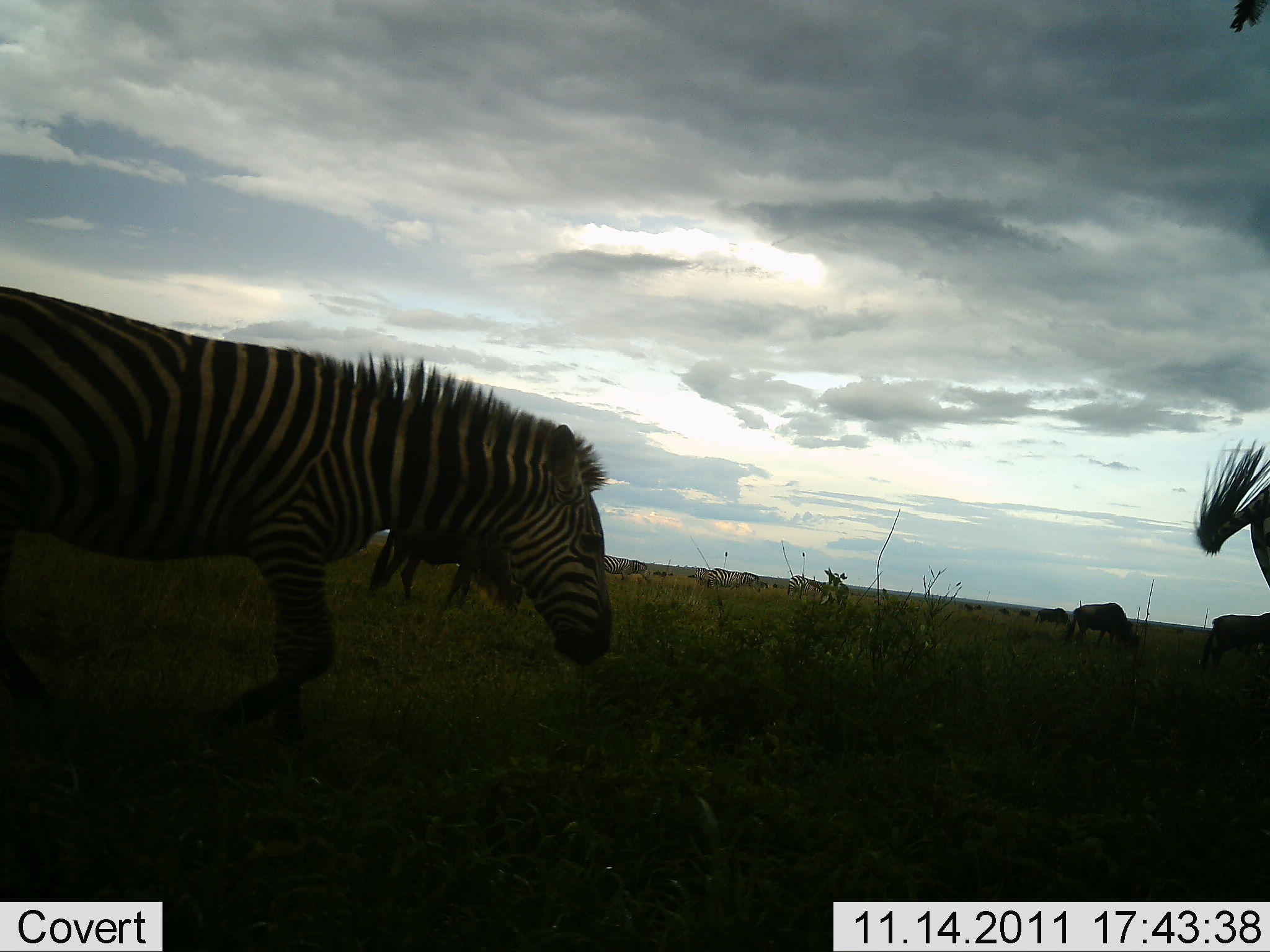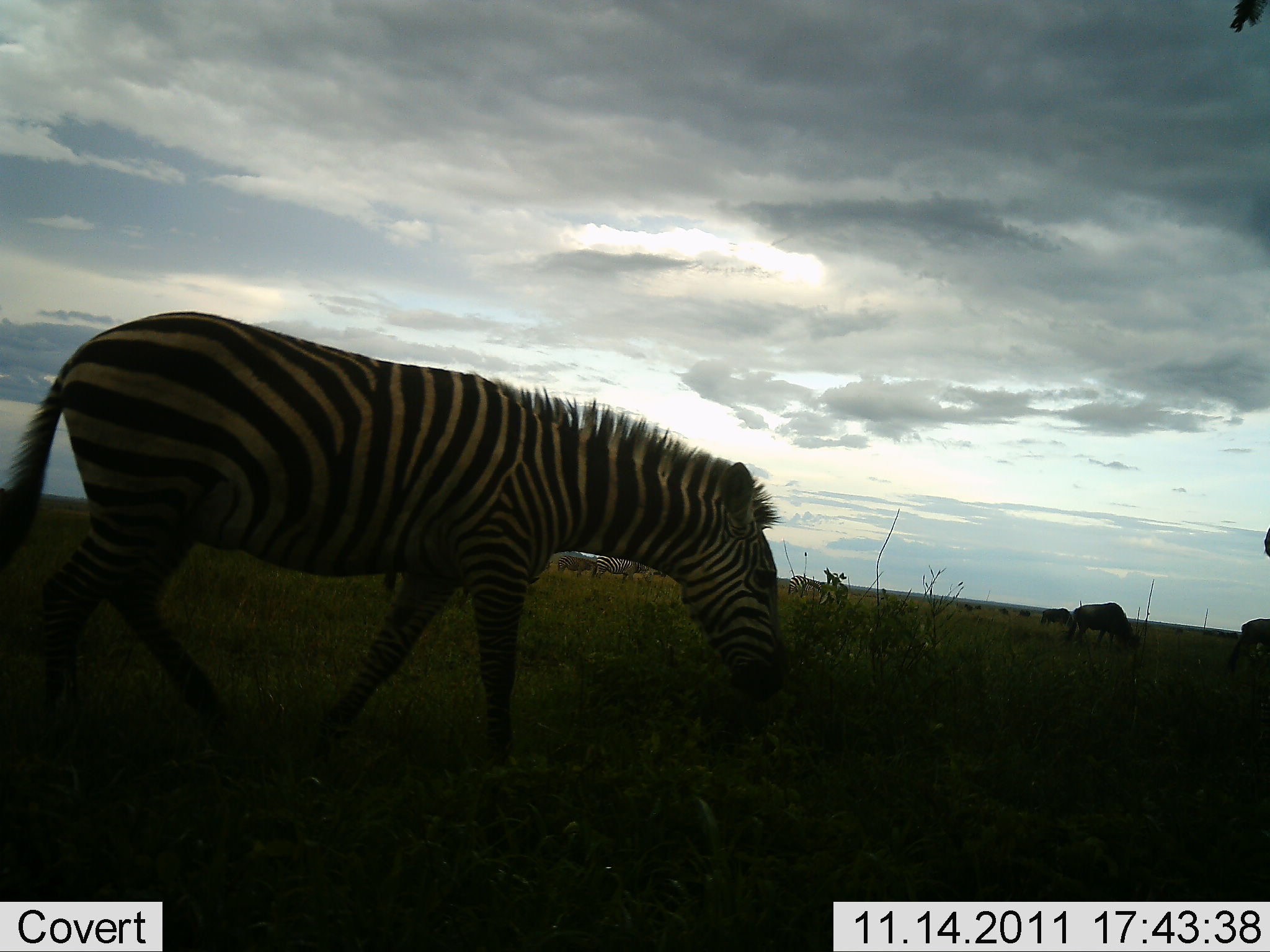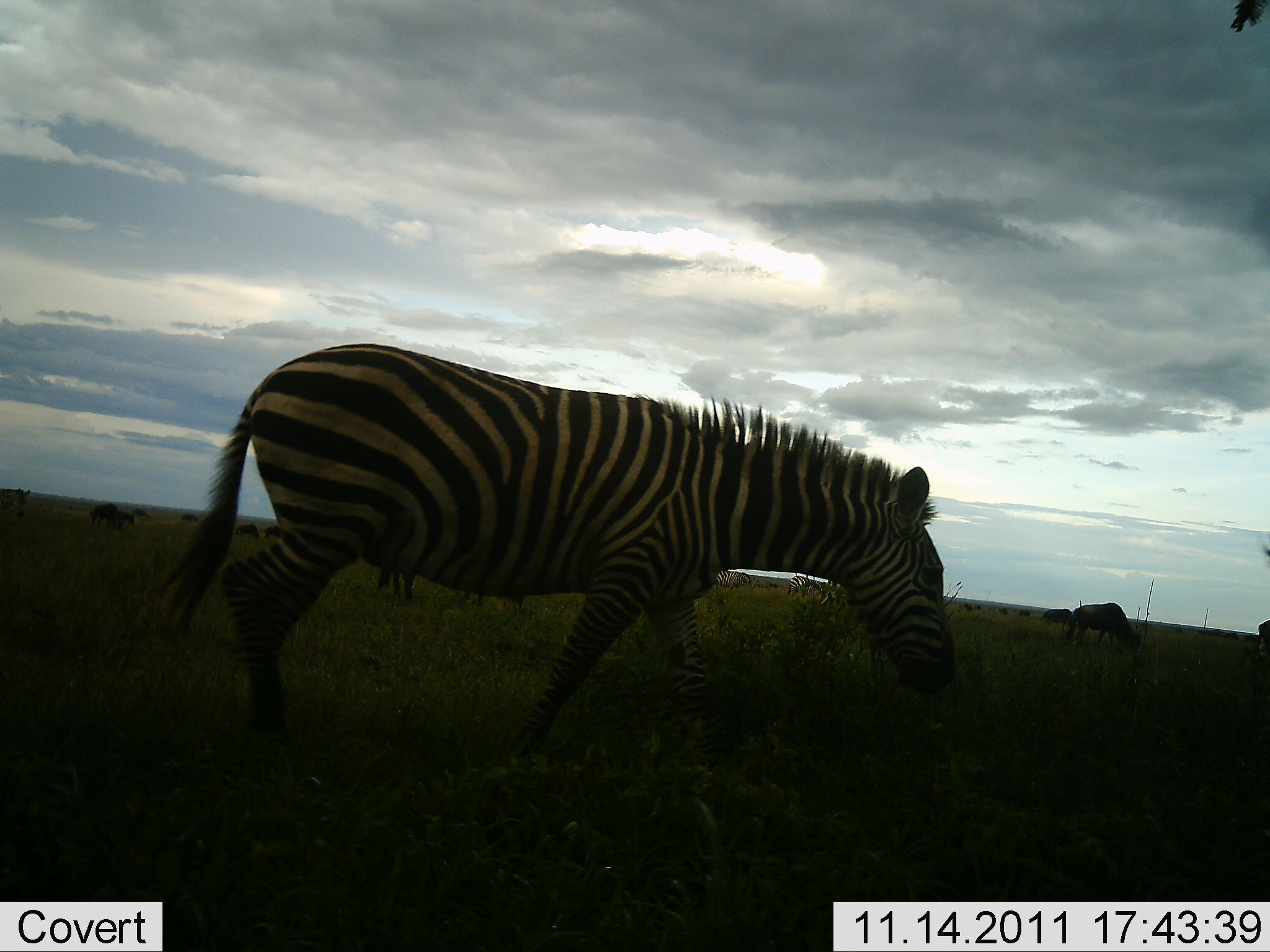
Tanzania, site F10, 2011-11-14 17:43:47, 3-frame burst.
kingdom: Animalia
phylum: Chordata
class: Mammalia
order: Perissodactyla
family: Equidae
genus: Equus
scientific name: Equus quagga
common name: plains zebra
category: zebra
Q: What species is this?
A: Zebra (plains zebra) (Equus quagga).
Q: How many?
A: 4.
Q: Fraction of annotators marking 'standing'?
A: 20%.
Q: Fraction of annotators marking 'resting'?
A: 0%.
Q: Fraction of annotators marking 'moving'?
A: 95%.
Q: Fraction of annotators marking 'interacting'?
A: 0%.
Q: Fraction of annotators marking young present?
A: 0%.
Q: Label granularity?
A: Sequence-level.